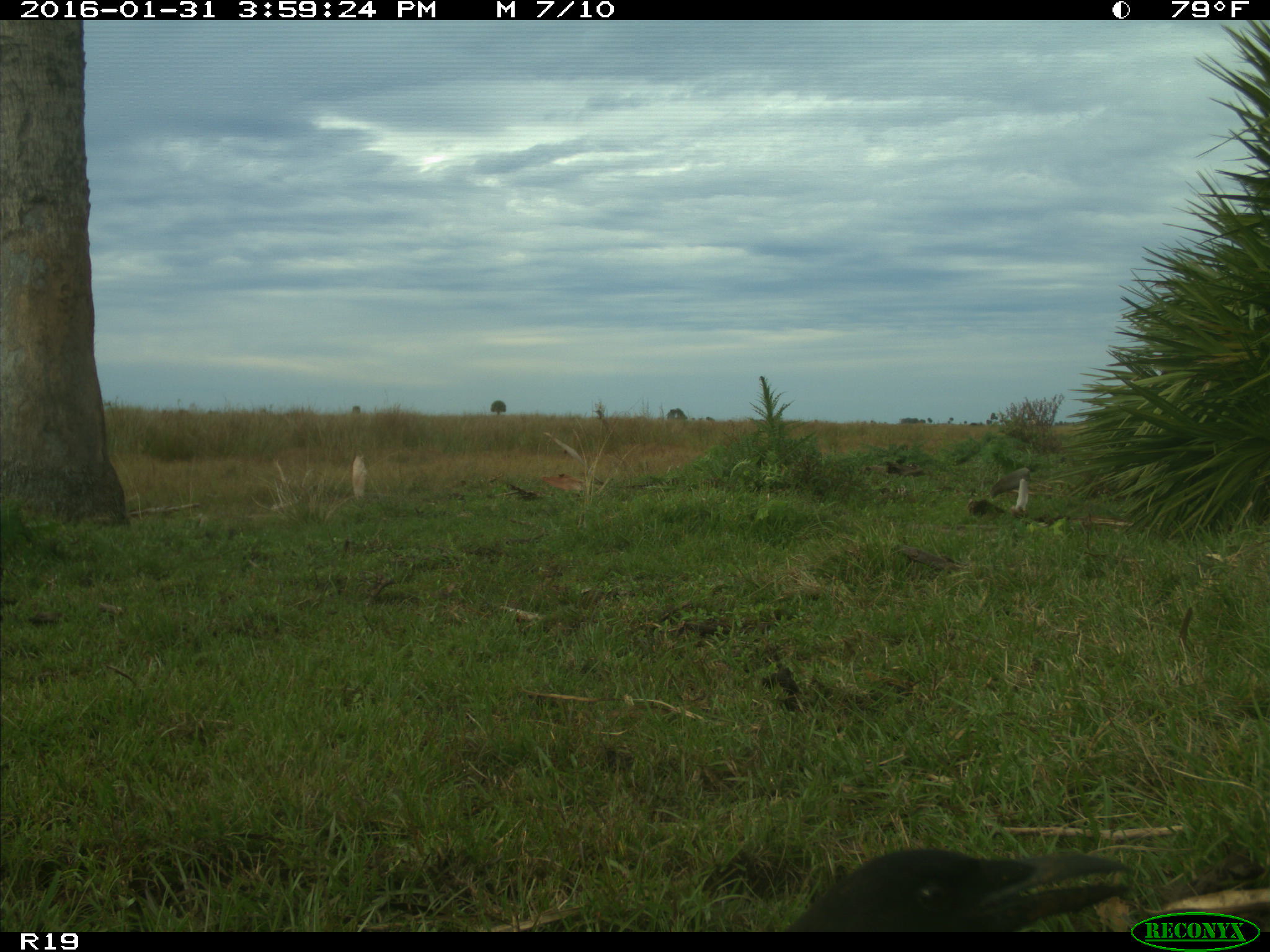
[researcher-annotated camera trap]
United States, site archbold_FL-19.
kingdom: Animalia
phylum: Chordata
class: Aves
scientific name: Aves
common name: birds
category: unidentified bird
Unidentified bird (birds) (Aves).